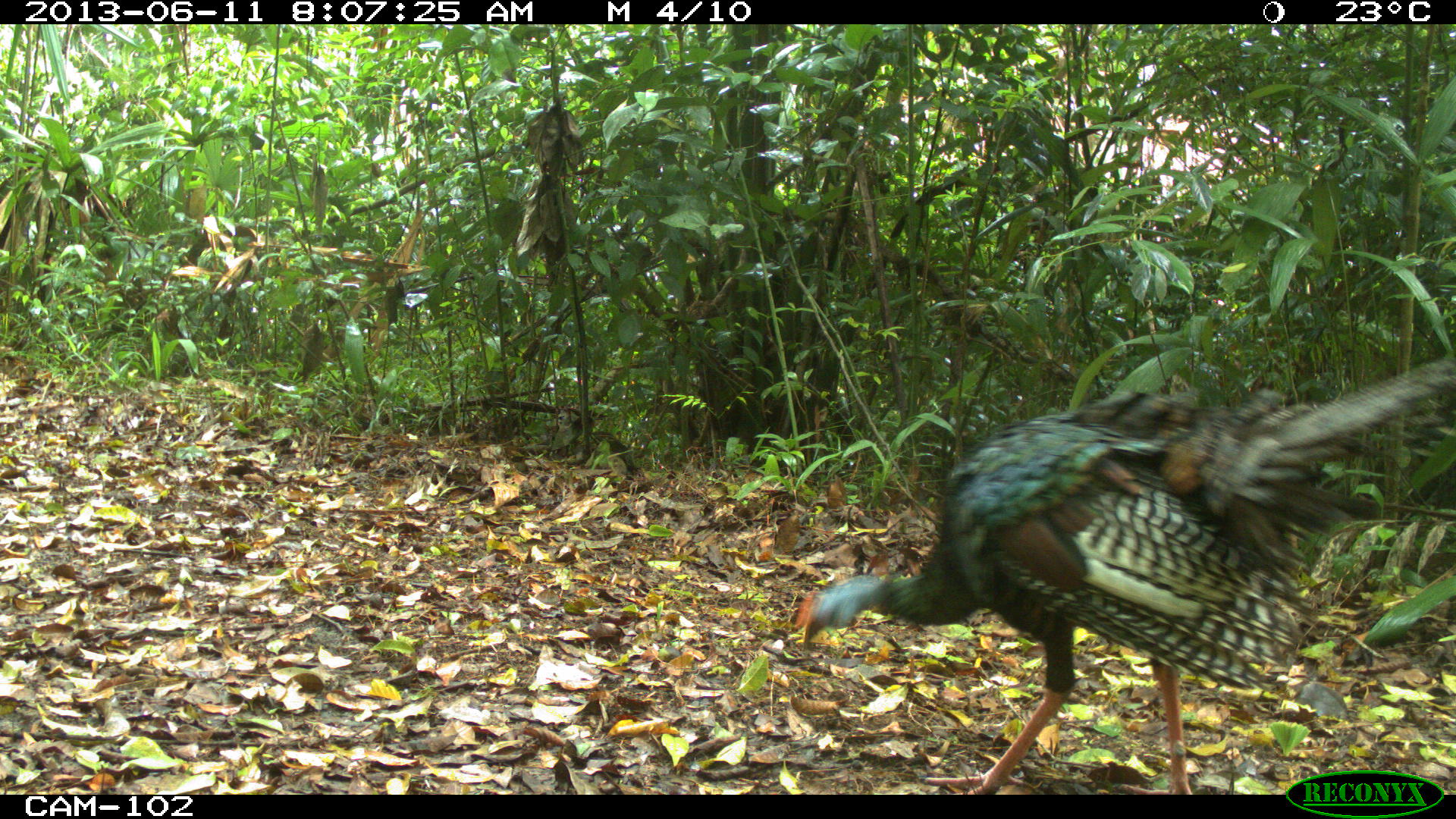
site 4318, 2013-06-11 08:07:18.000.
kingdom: Animalia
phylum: Chordata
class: Aves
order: Galliformes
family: Phasianidae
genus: Meleagris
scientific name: Meleagris ocellata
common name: ocellated turkey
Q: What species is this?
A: Meleagris ocellata (ocellated turkey).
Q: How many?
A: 1.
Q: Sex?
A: Male.